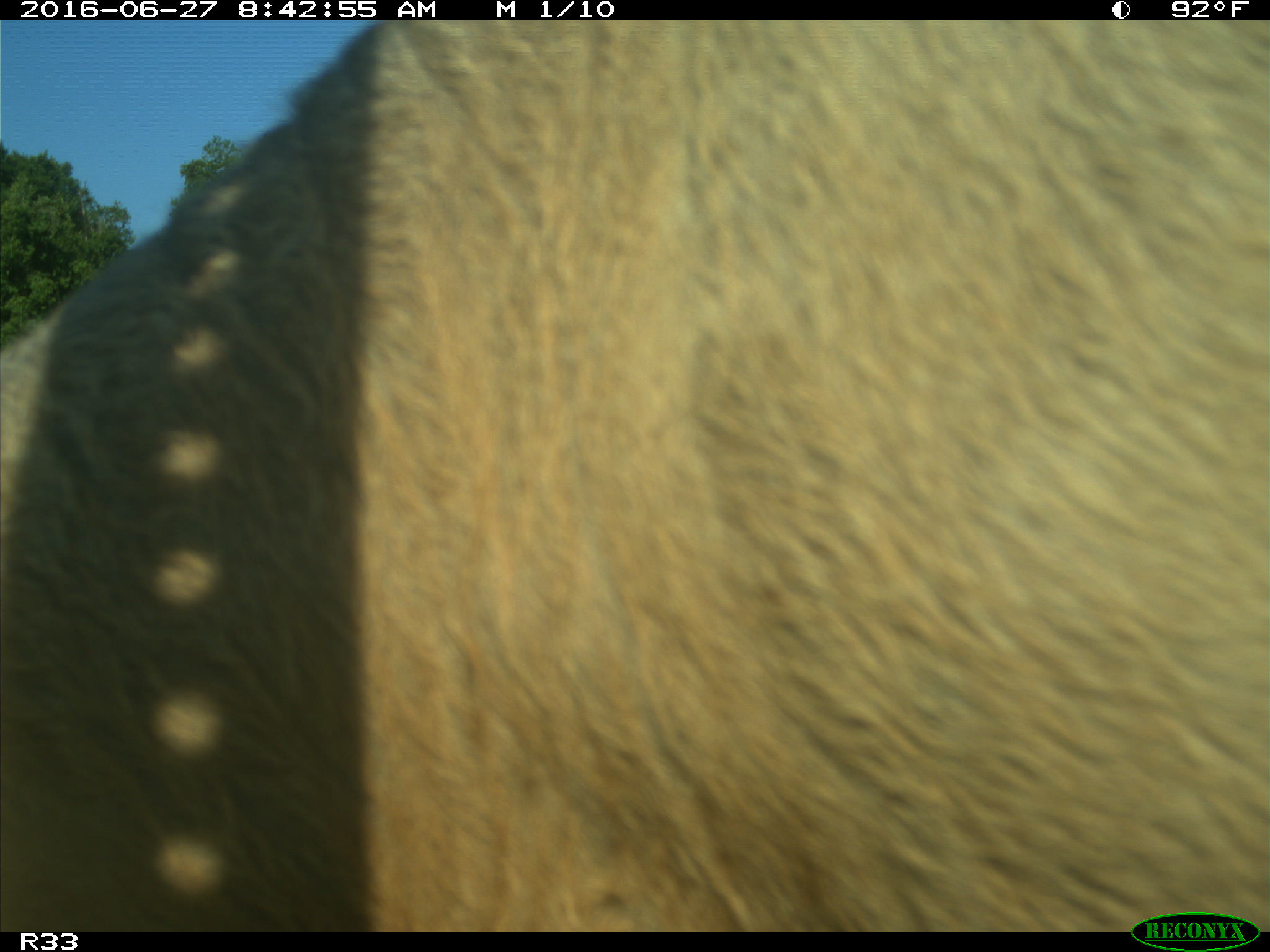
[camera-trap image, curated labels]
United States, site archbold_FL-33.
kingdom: Animalia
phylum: Chordata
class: Mammalia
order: Artiodactyla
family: Bovidae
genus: Bos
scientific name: Bos taurus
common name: domestic cow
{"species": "Bos taurus (domestic cow)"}